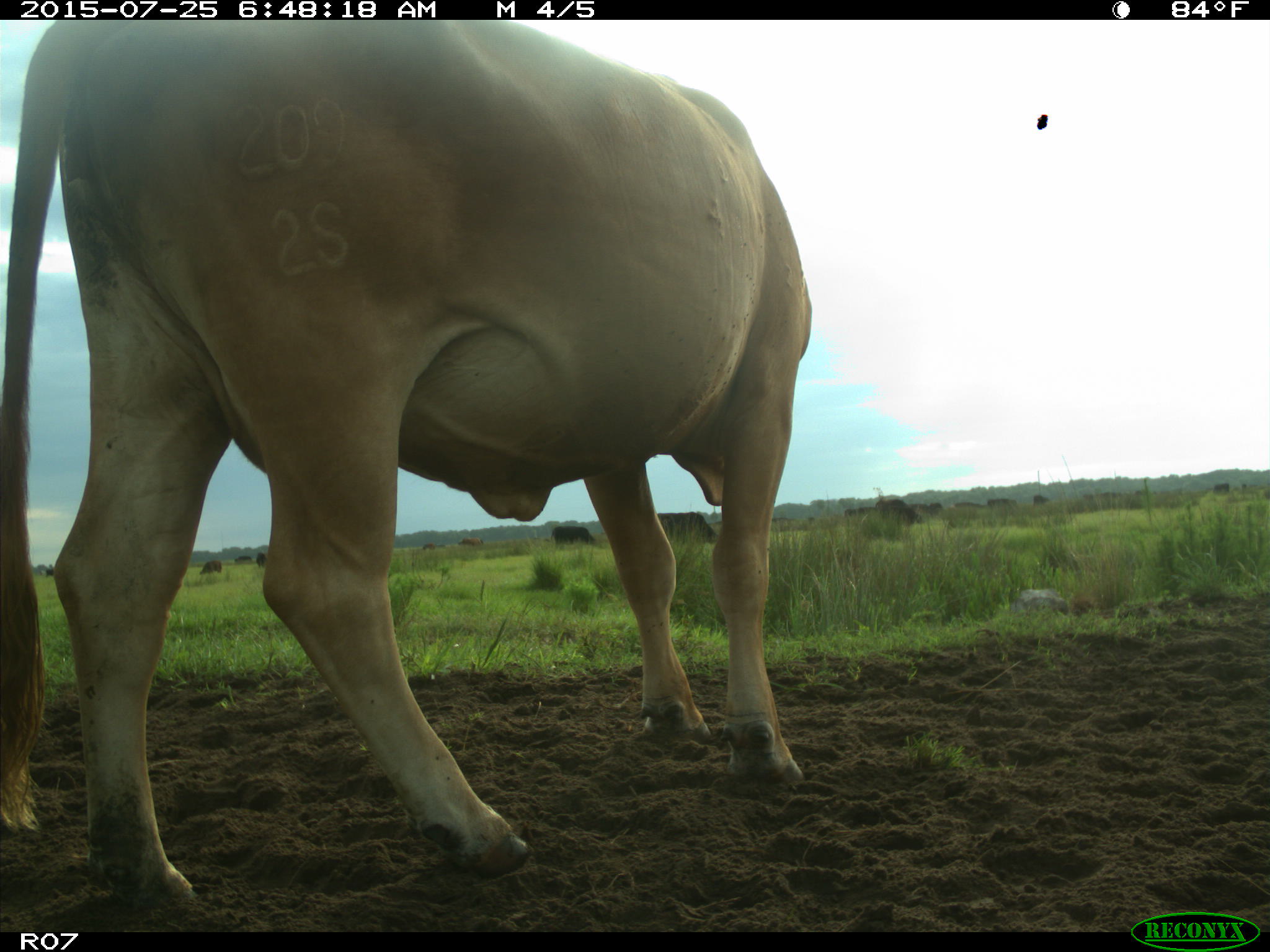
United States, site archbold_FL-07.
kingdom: Animalia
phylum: Chordata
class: Mammalia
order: Artiodactyla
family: Bovidae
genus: Bos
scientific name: Bos taurus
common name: domestic cow